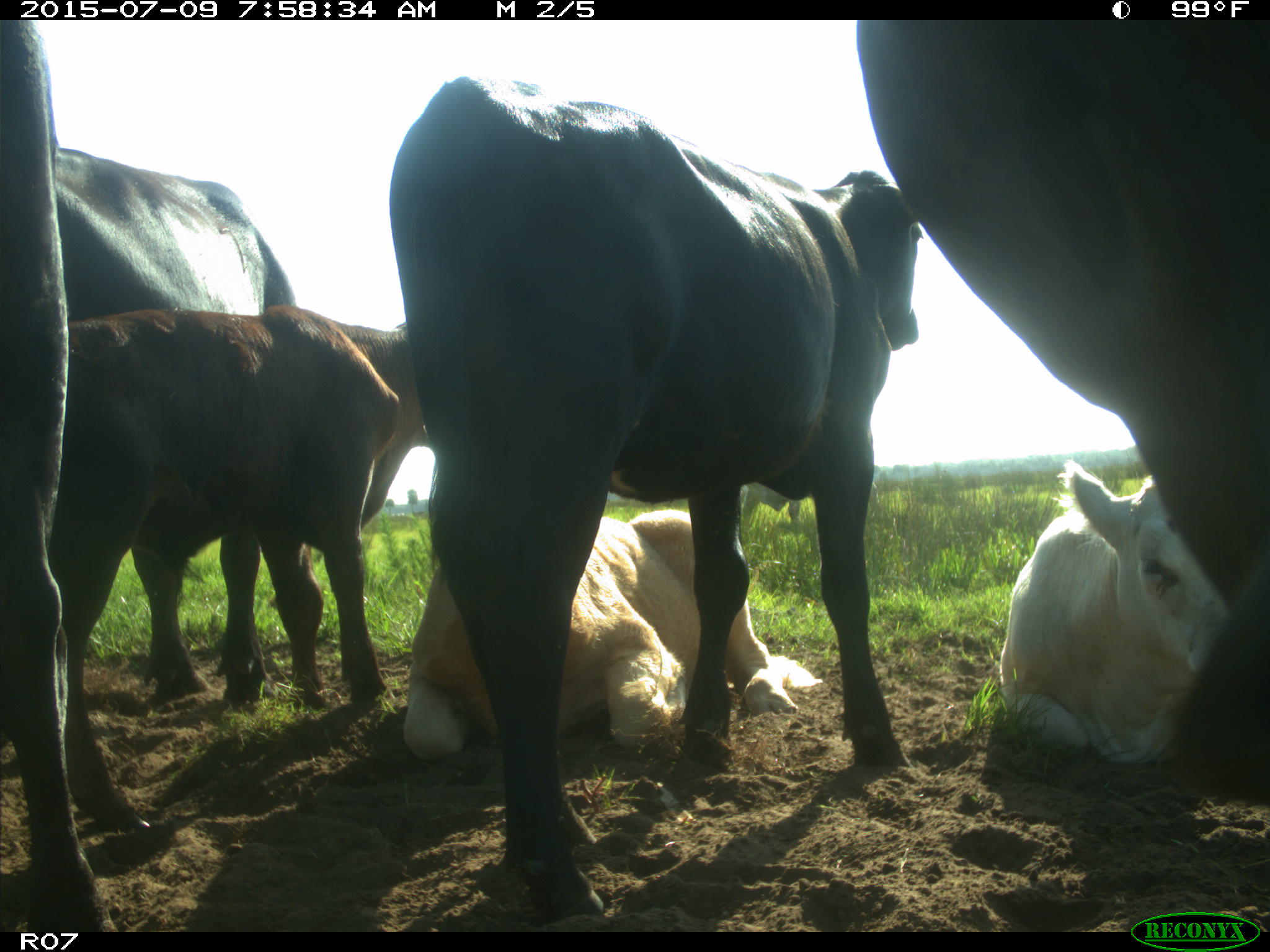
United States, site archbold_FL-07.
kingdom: Animalia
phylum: Chordata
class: Mammalia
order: Artiodactyla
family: Bovidae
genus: Bos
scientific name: Bos taurus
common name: domestic cow